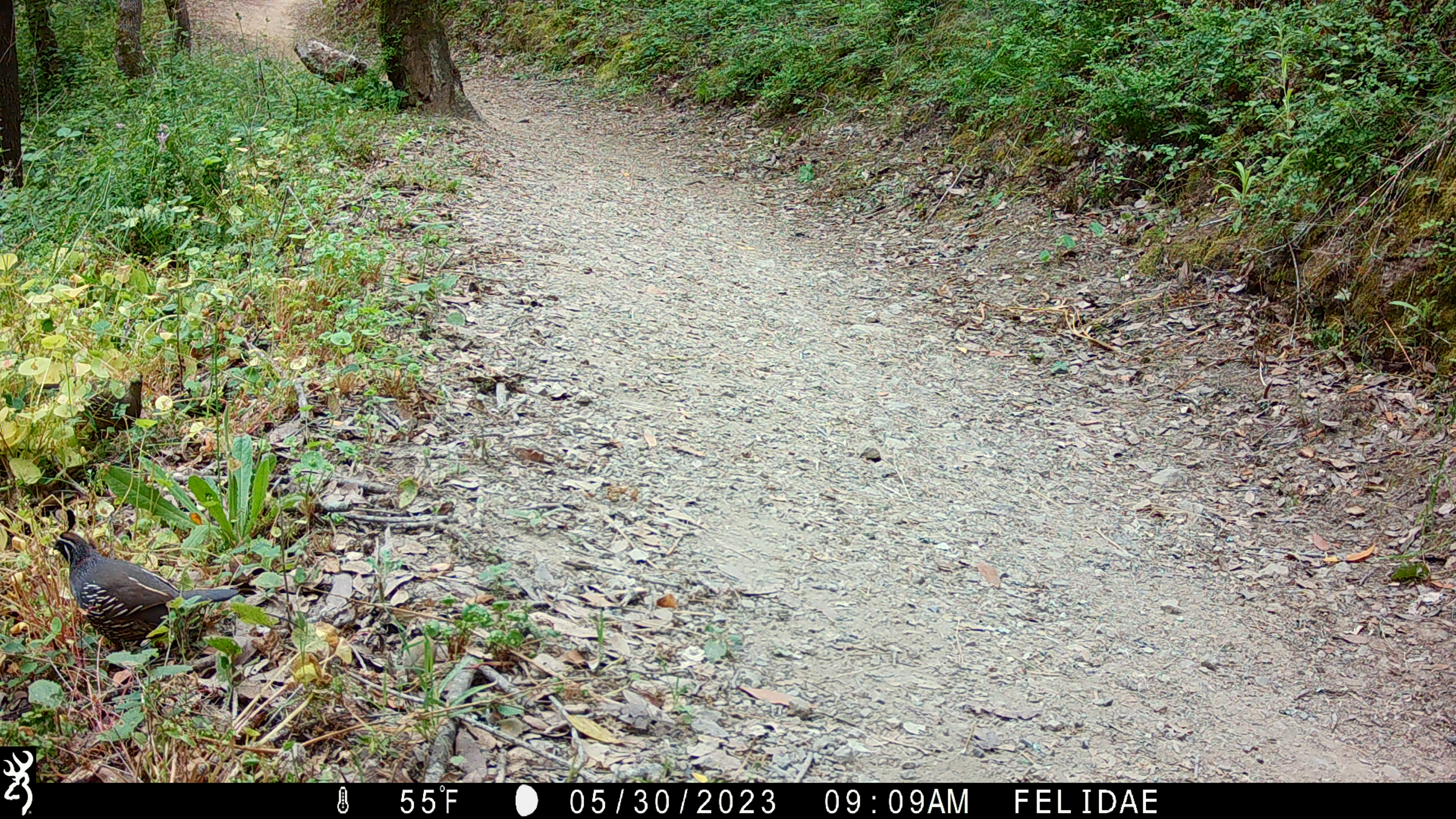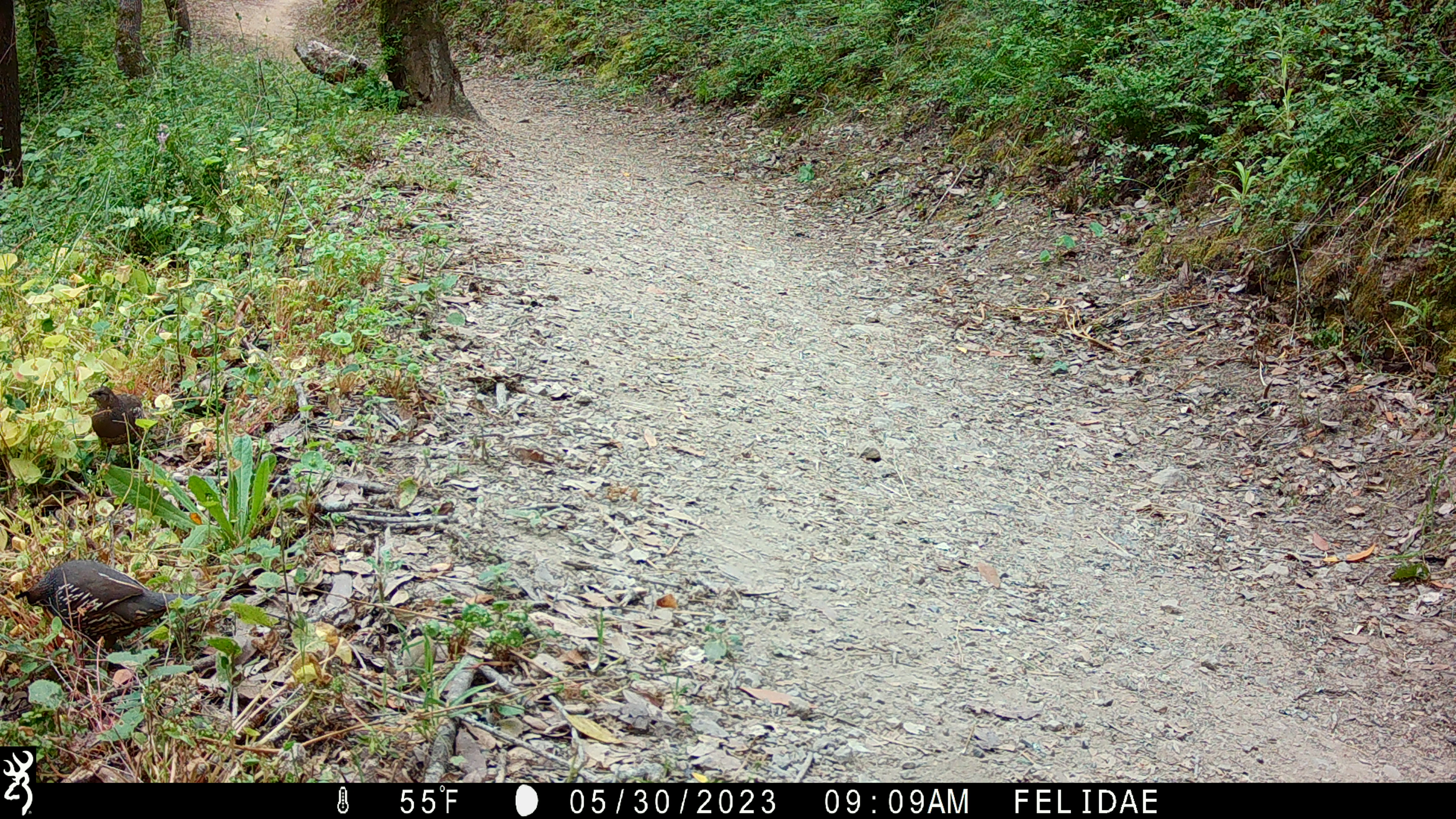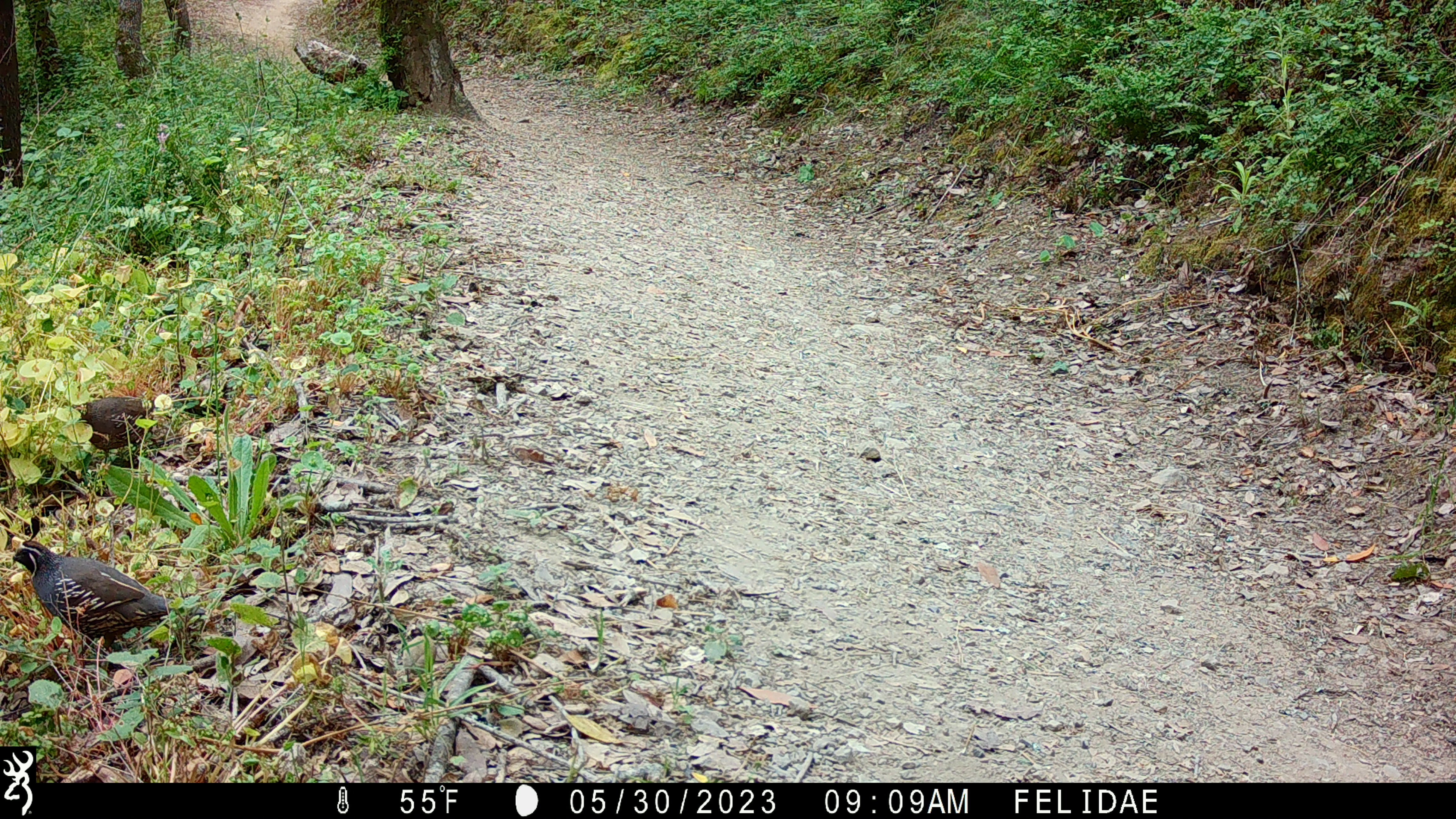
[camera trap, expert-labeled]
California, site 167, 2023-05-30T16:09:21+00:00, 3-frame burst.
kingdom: Animalia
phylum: Chordata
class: Aves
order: Galliformes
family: Odontophoridae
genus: Callipepla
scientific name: Callipepla californica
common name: california quail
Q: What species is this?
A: California quail (Callipepla californica).